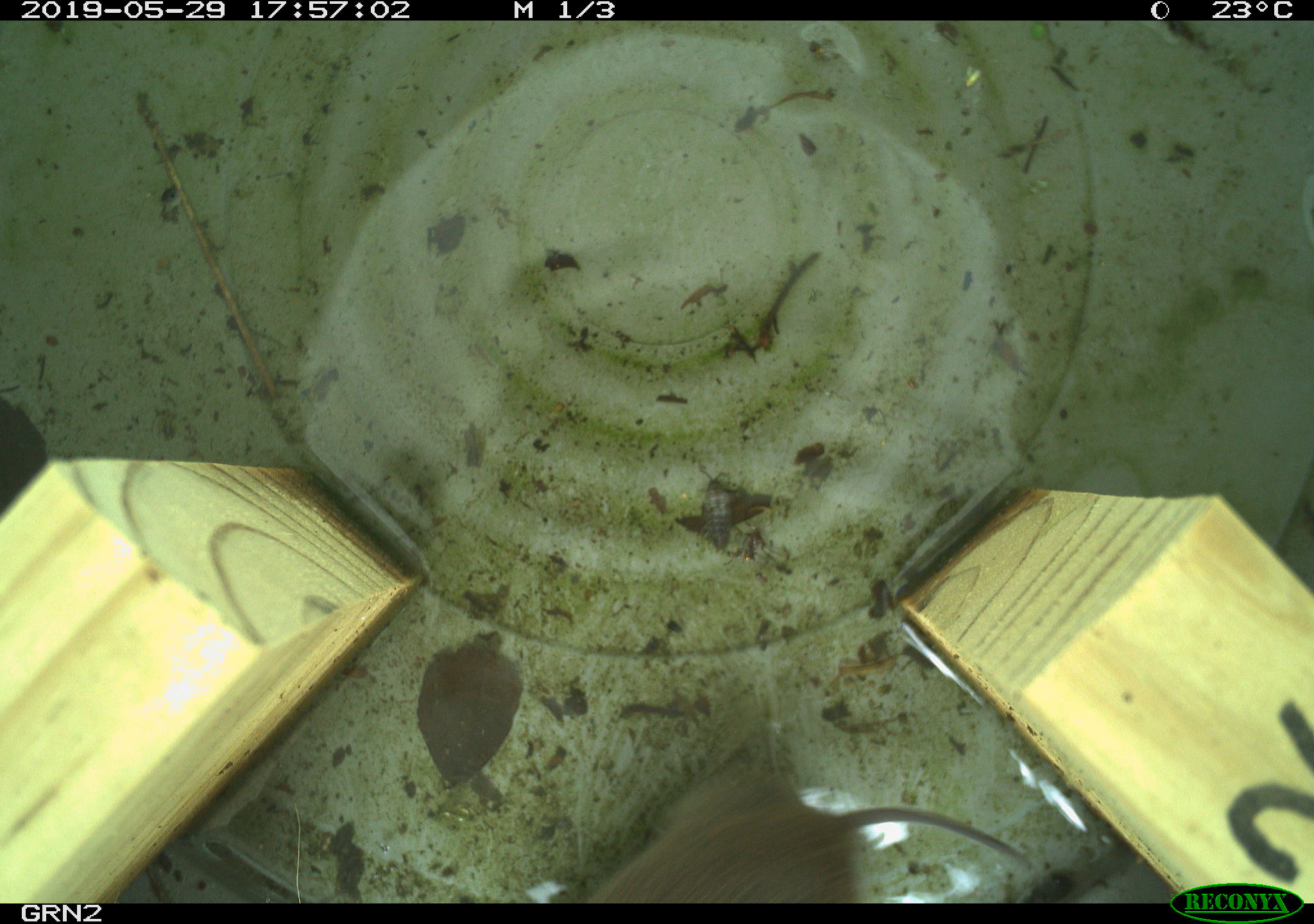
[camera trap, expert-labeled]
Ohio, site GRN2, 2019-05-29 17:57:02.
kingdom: Animalia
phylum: Chordata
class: Mammalia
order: Rodentia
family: Cricetidae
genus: Microtus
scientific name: Microtus pennsylvanicus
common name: meadow vole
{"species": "meadow vole (Microtus pennsylvanicus)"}